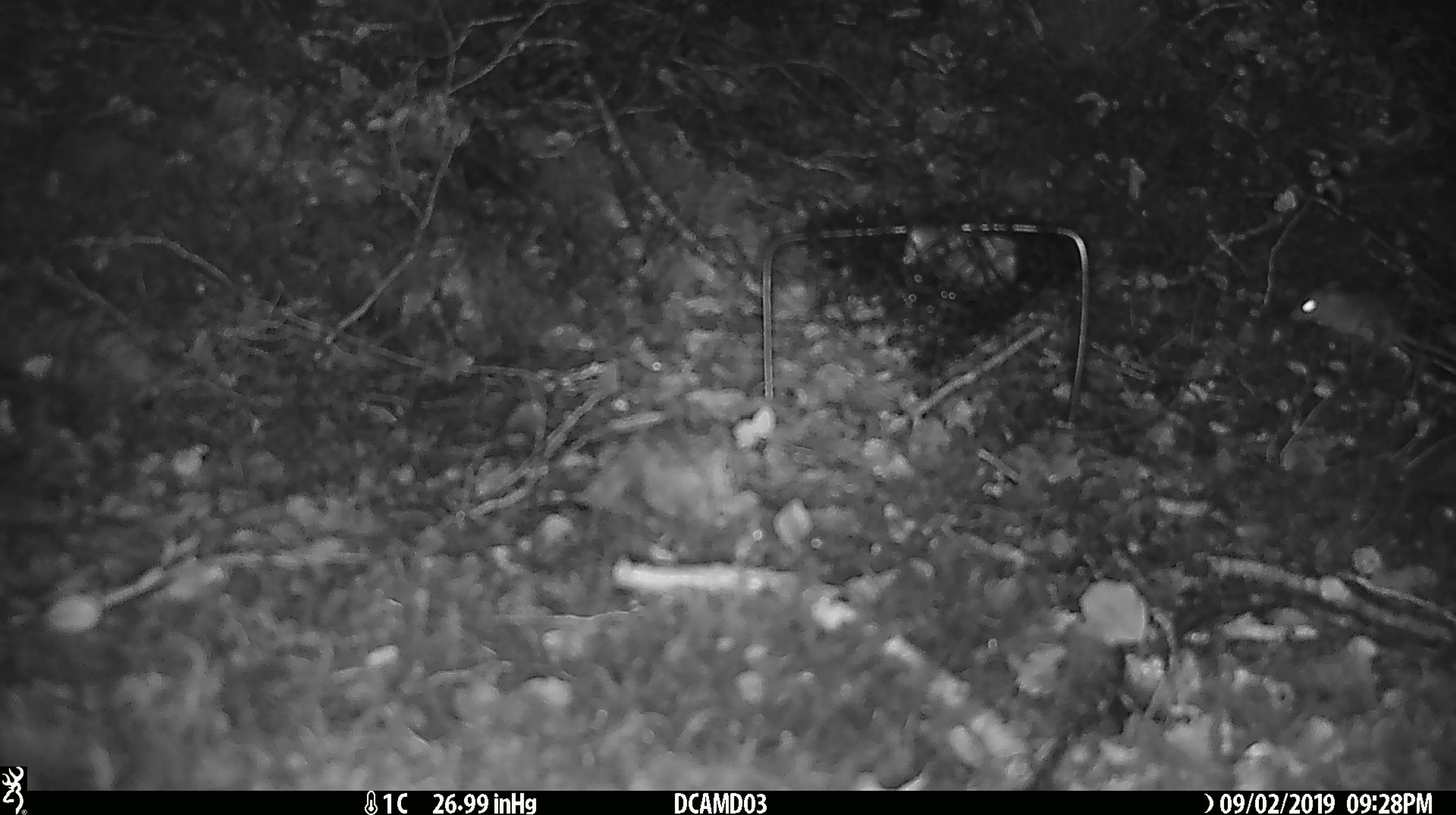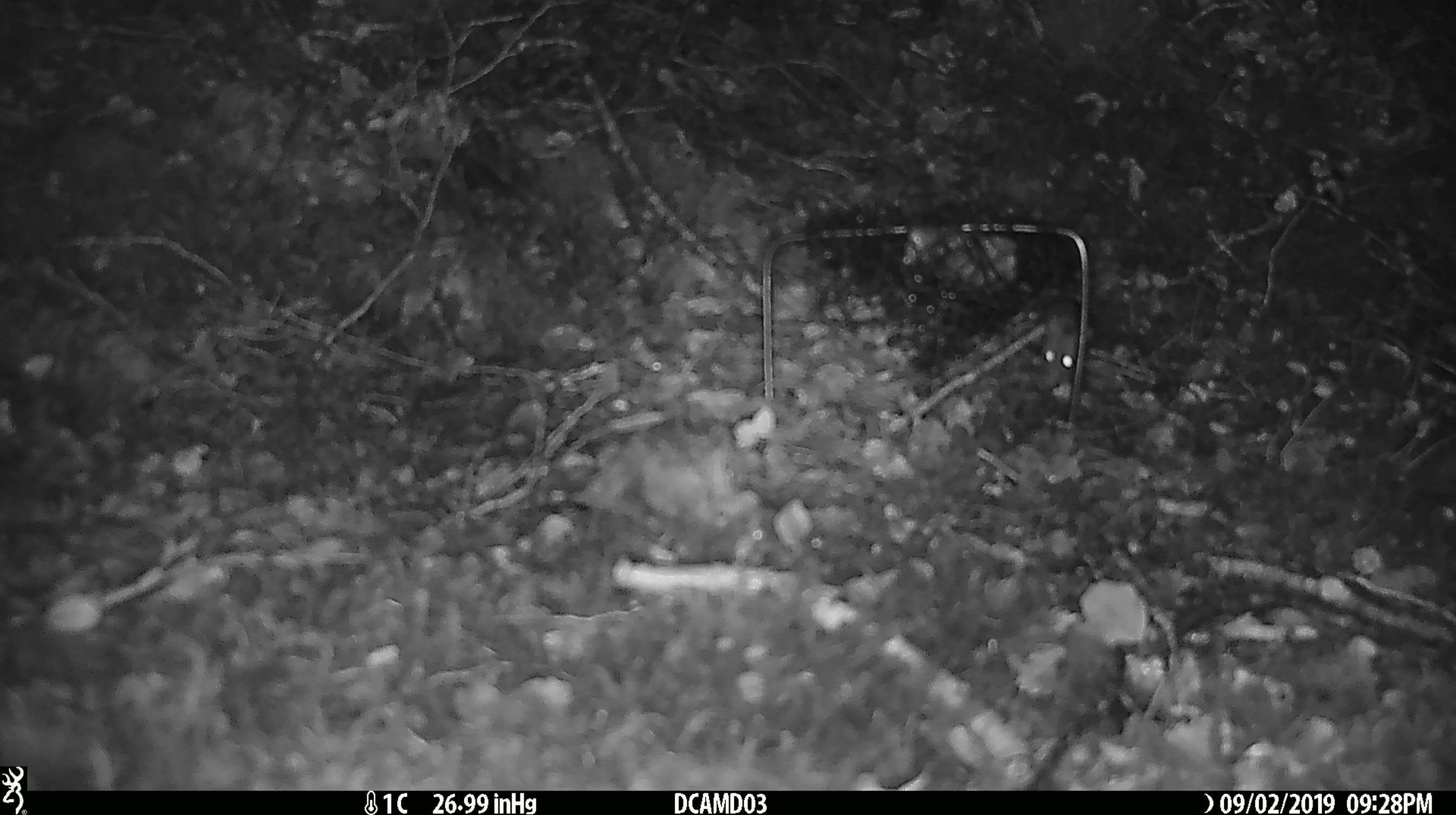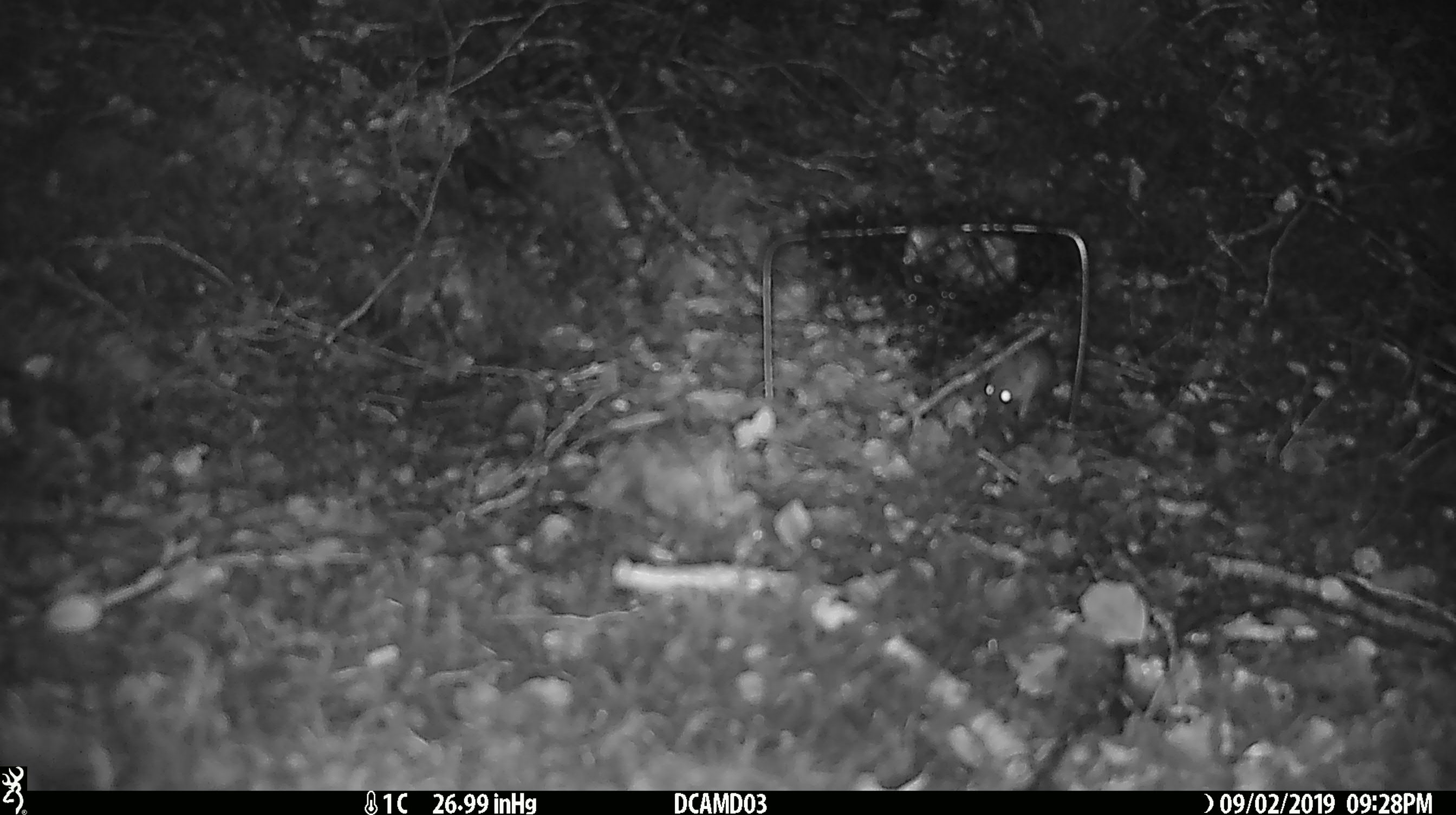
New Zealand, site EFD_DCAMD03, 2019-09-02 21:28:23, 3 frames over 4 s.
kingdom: Animalia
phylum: Chordata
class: Mammalia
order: Rodentia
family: Muridae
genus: Mus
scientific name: Mus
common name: mouse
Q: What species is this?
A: Mouse (Mus).